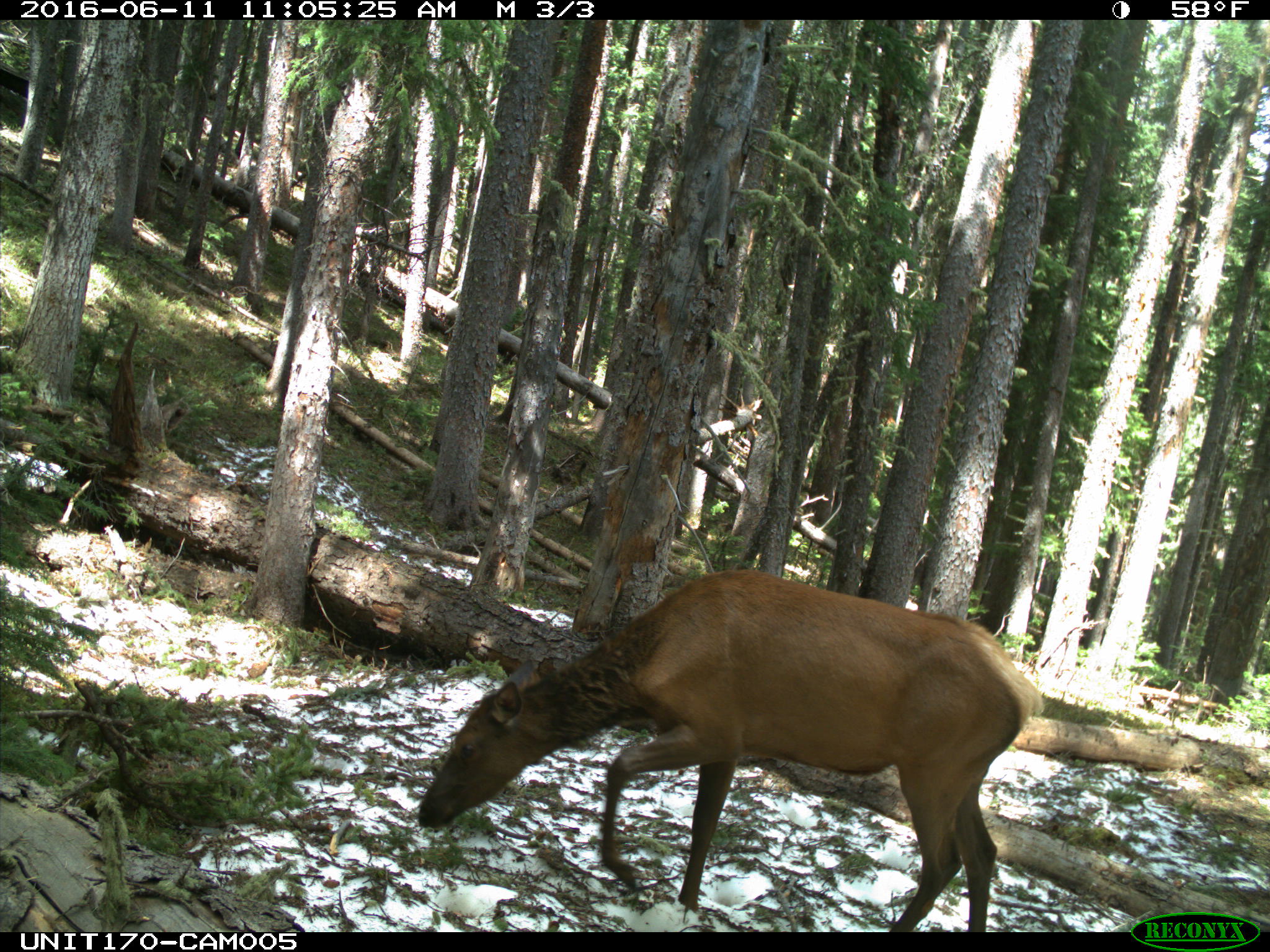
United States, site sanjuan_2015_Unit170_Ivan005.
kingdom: Animalia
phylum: Chordata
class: Mammalia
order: Artiodactyla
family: Cervidae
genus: Cervus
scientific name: Cervus elaphus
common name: red deer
Cervus elaphus (red deer).